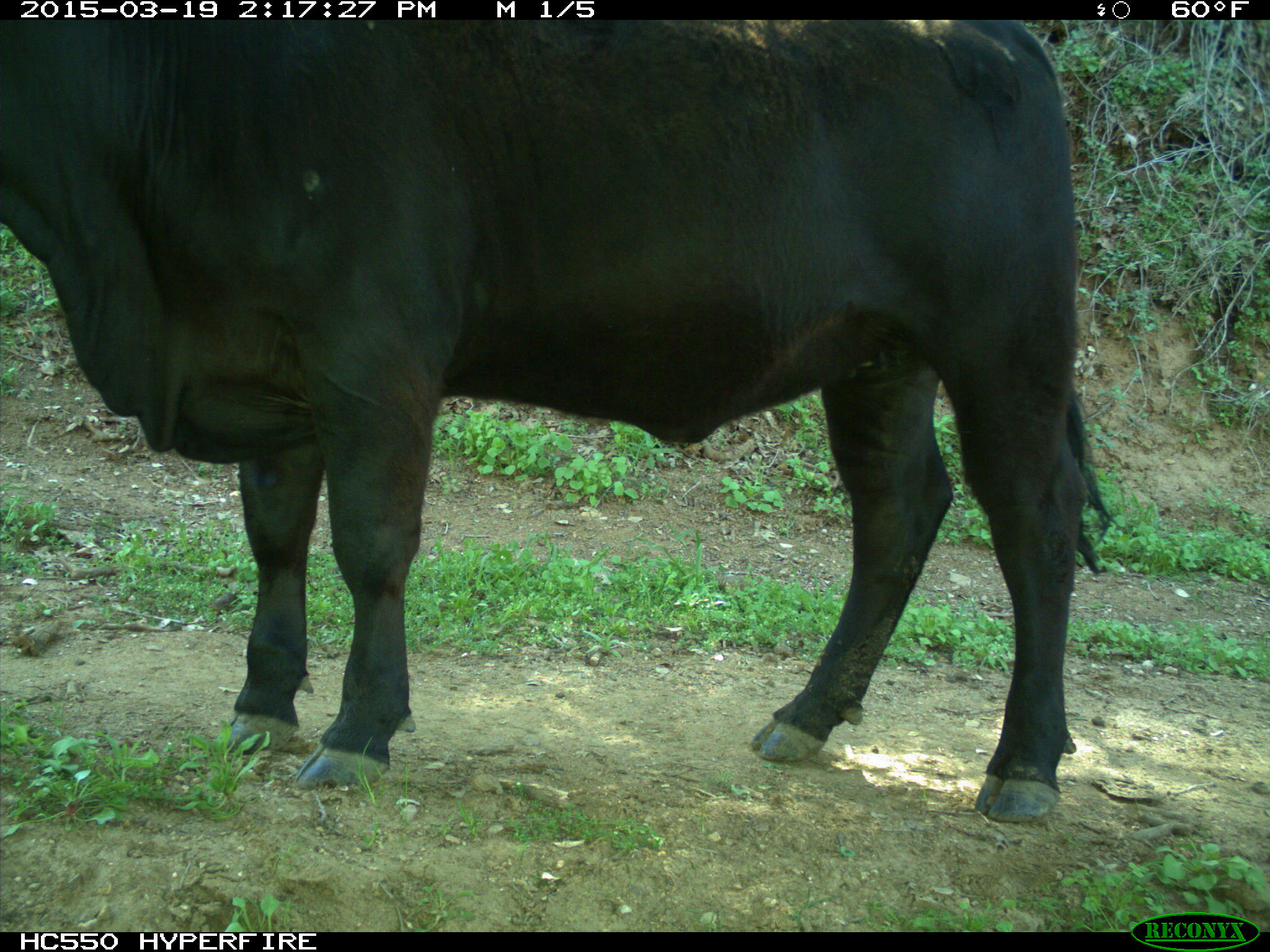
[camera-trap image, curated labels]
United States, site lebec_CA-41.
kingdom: Animalia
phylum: Chordata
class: Mammalia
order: Artiodactyla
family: Bovidae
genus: Bos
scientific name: Bos taurus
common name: domestic cow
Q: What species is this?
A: Bos taurus (domestic cow).